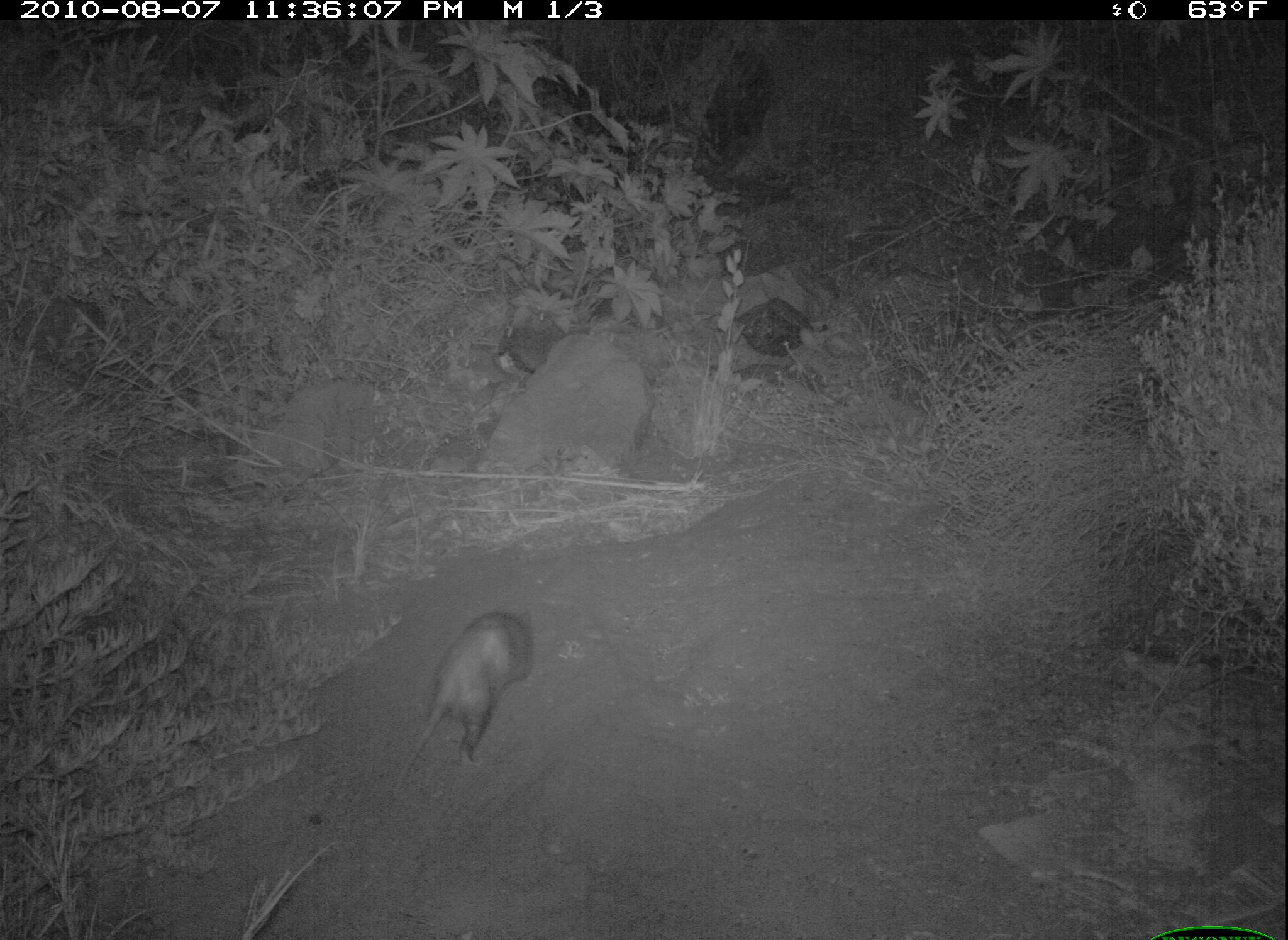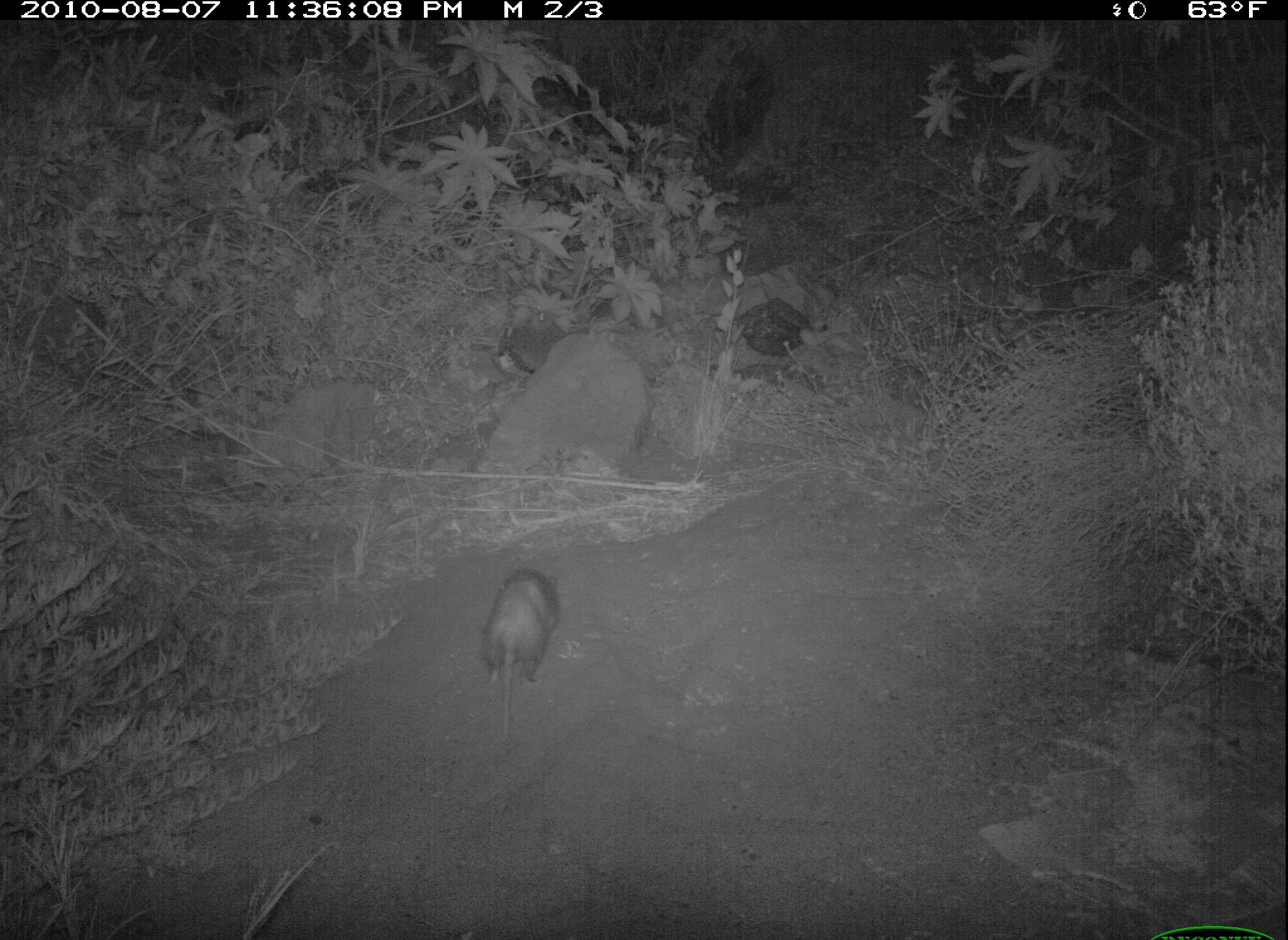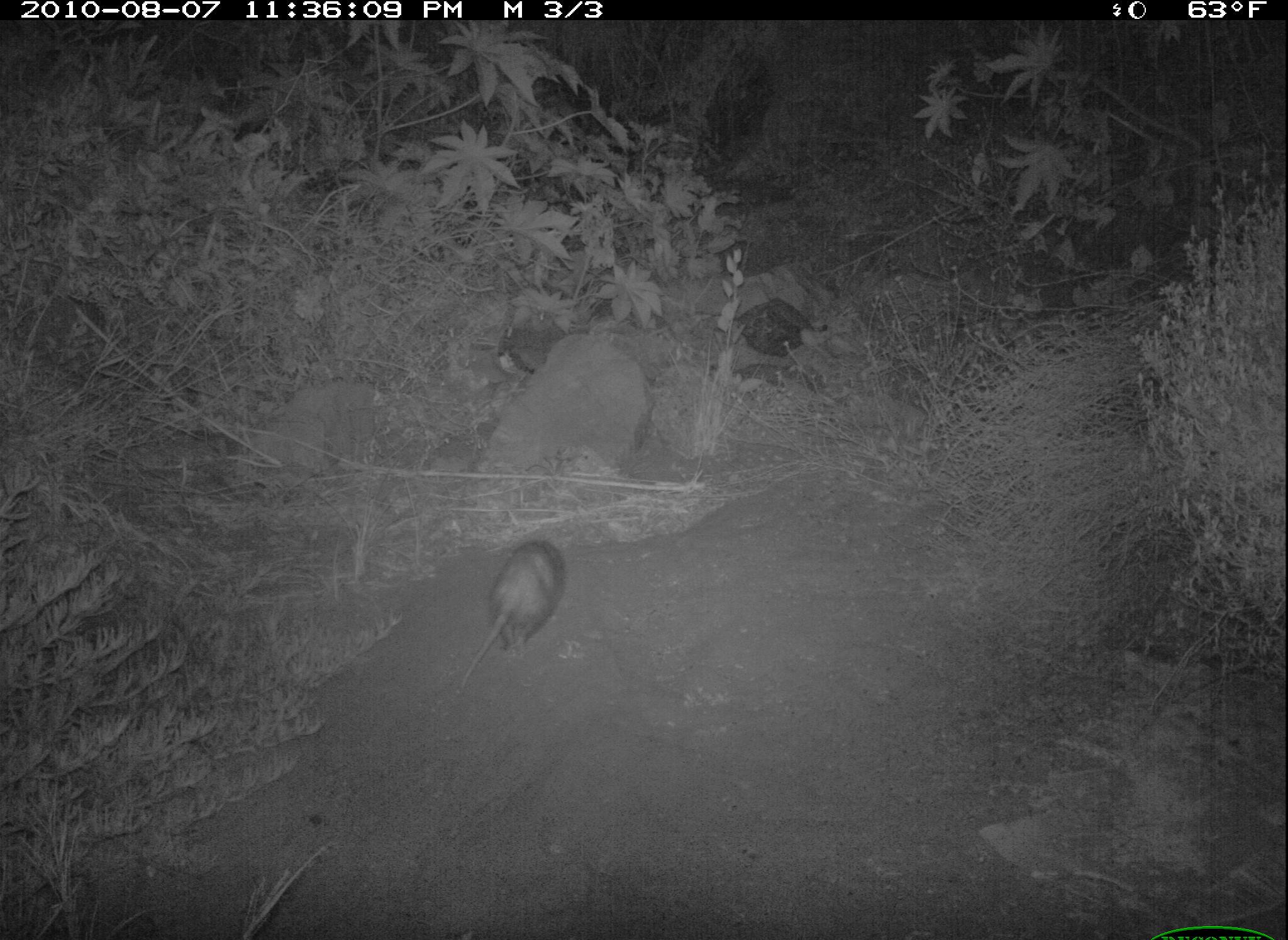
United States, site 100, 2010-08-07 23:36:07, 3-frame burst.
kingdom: Animalia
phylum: Chordata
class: Mammalia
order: Didelphimorphia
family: Didelphidae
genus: Didelphis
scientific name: Didelphis virginiana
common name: virginia opossum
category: opossum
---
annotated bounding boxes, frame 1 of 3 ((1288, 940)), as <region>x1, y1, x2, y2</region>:
opossum: <region>380, 590, 562, 804</region>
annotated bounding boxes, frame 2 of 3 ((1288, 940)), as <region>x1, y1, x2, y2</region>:
opossum: <region>472, 557, 575, 751</region>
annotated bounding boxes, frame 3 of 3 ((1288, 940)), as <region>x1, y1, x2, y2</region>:
opossum: <region>452, 533, 601, 714</region>